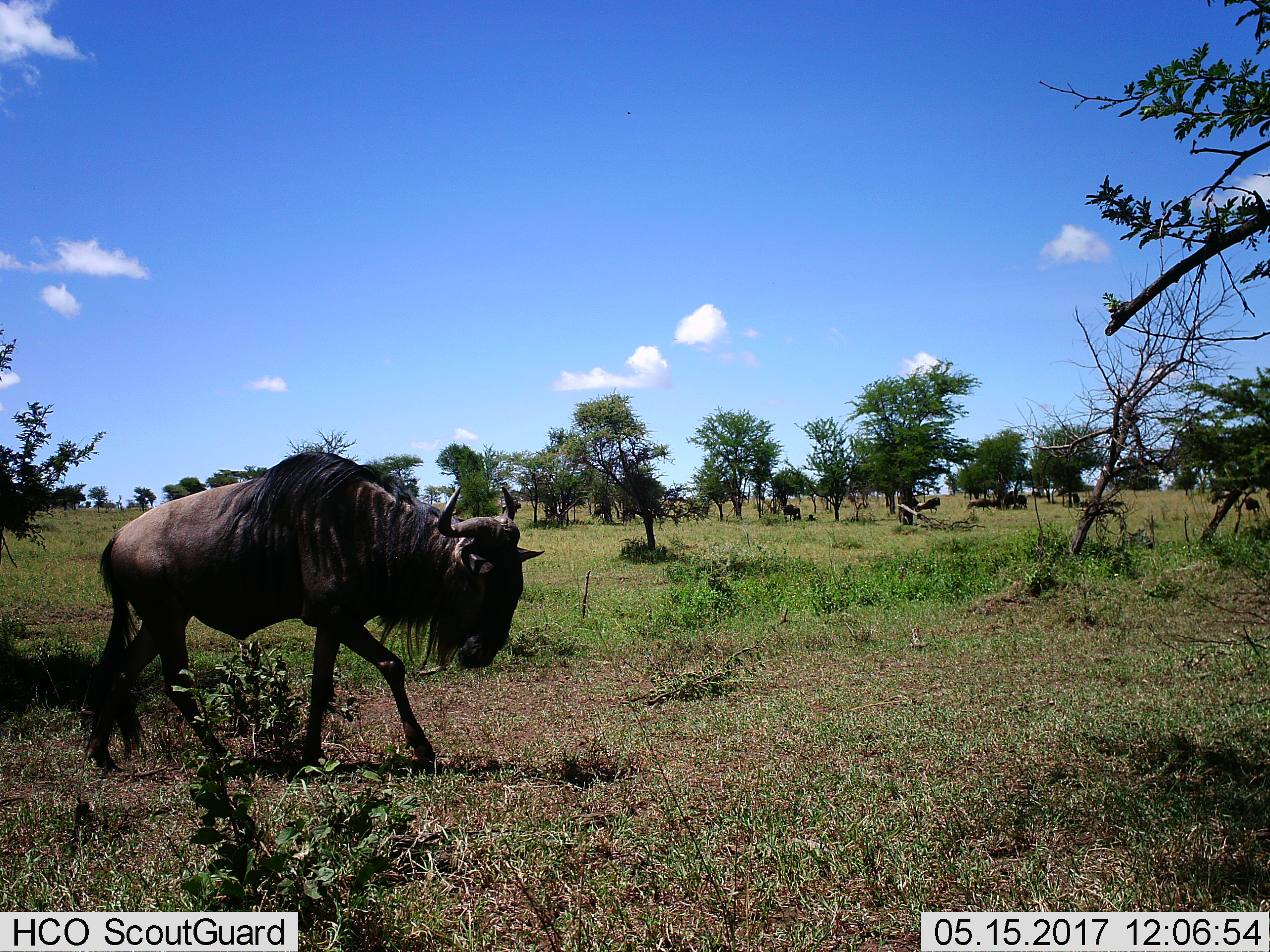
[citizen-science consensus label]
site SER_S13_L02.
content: unidentified animal